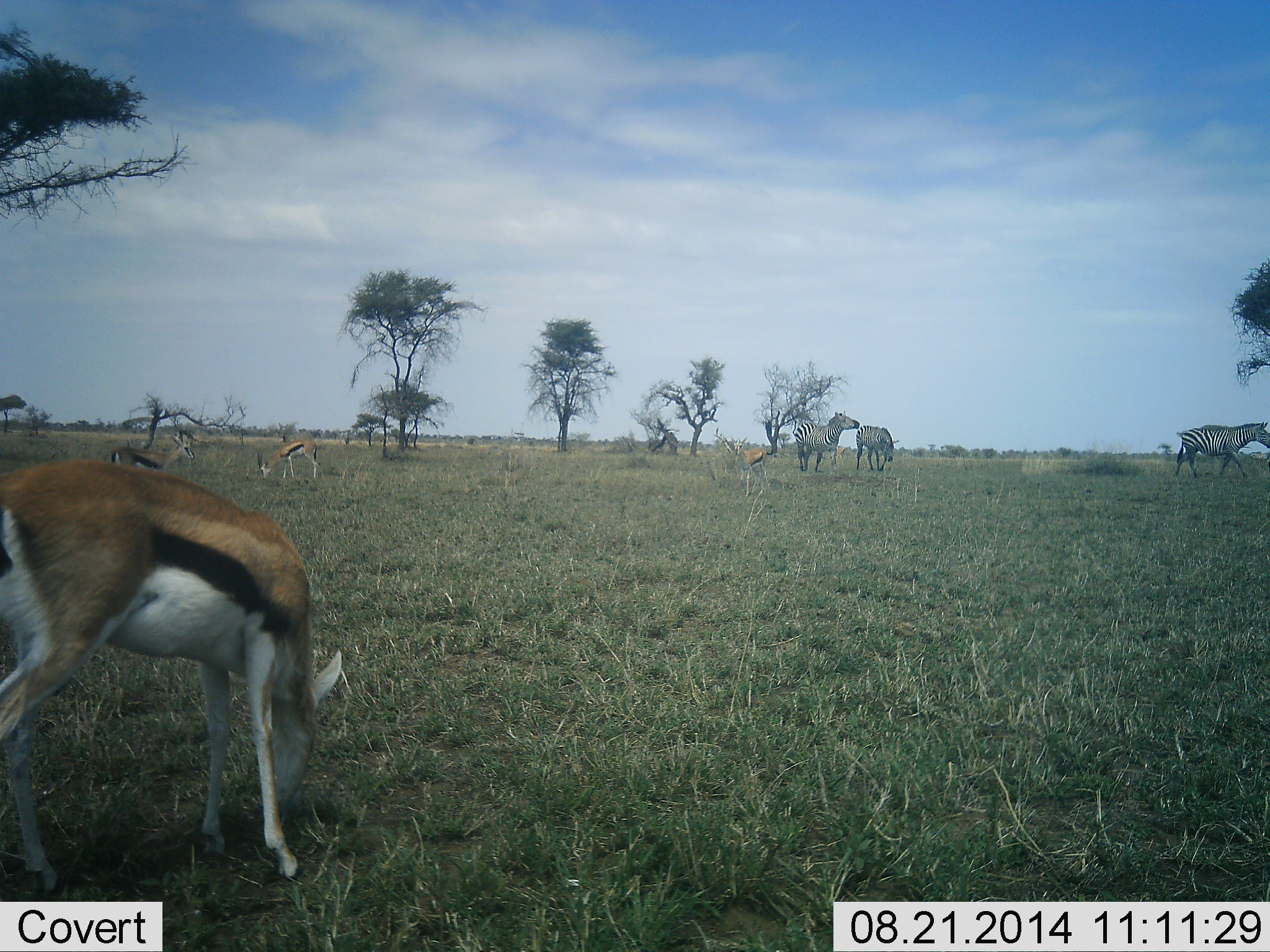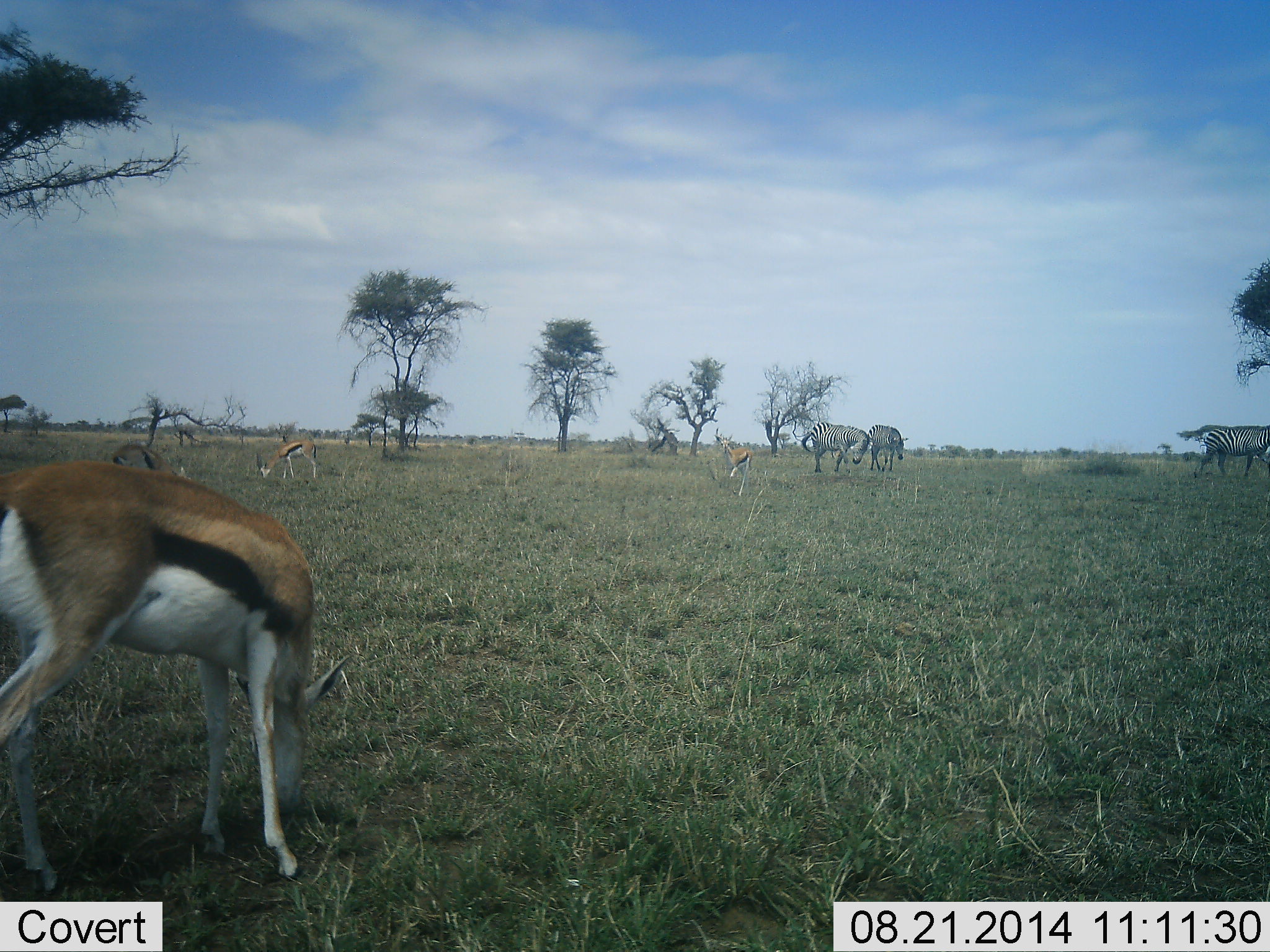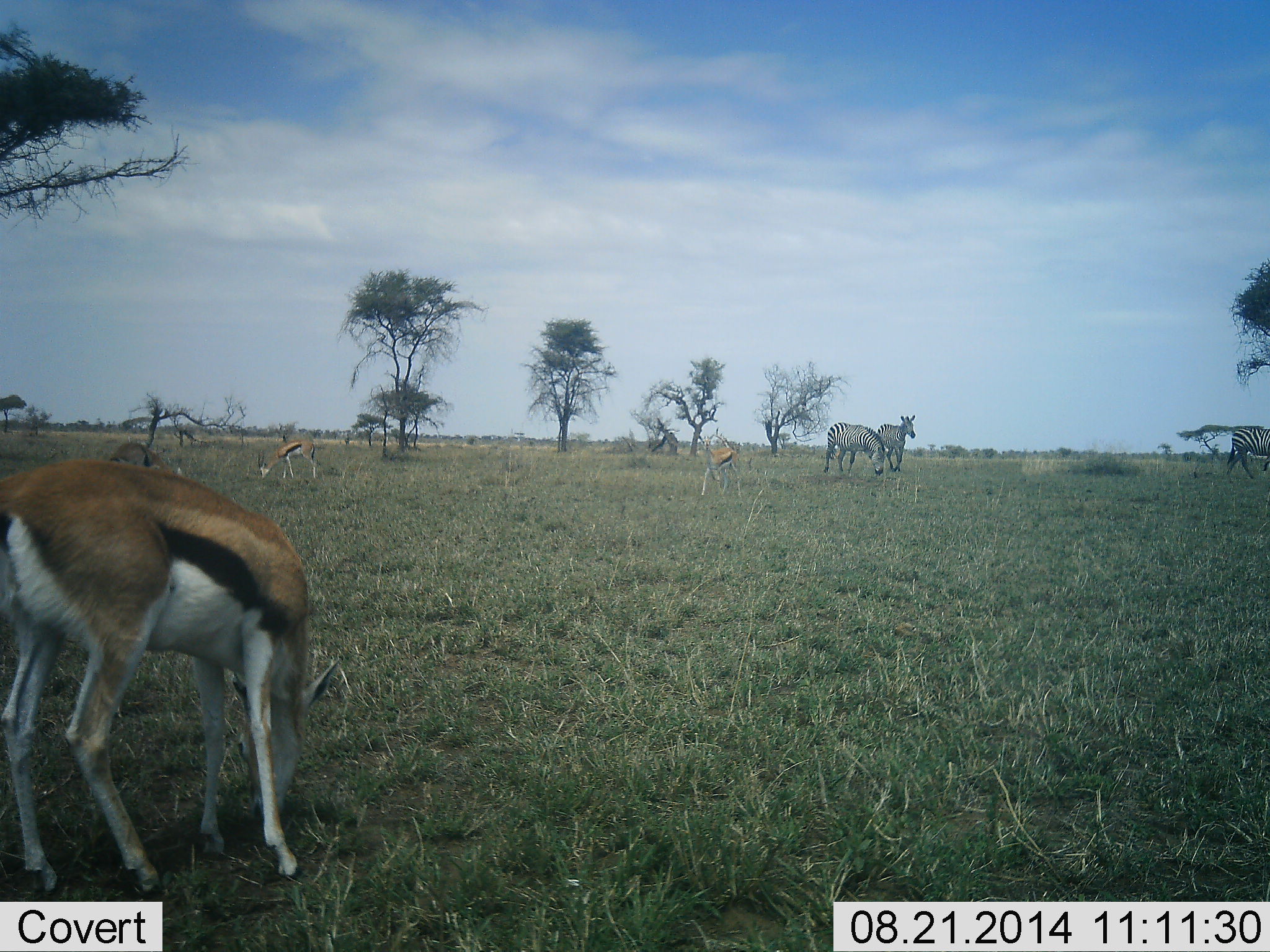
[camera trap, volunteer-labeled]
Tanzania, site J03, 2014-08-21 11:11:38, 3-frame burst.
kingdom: Animalia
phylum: Chordata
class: Mammalia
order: Artiodactyla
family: Bovidae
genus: Eudorcas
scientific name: Eudorcas thomsonii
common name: thomson's gazelle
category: gazellethomsons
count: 4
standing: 50%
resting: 0%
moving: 40%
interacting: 0%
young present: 0%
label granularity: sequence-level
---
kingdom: Animalia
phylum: Chordata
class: Mammalia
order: Perissodactyla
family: Equidae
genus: Equus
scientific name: Equus quagga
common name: plains zebra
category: zebra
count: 3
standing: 20%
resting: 10%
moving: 90%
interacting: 0%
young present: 0%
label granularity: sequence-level